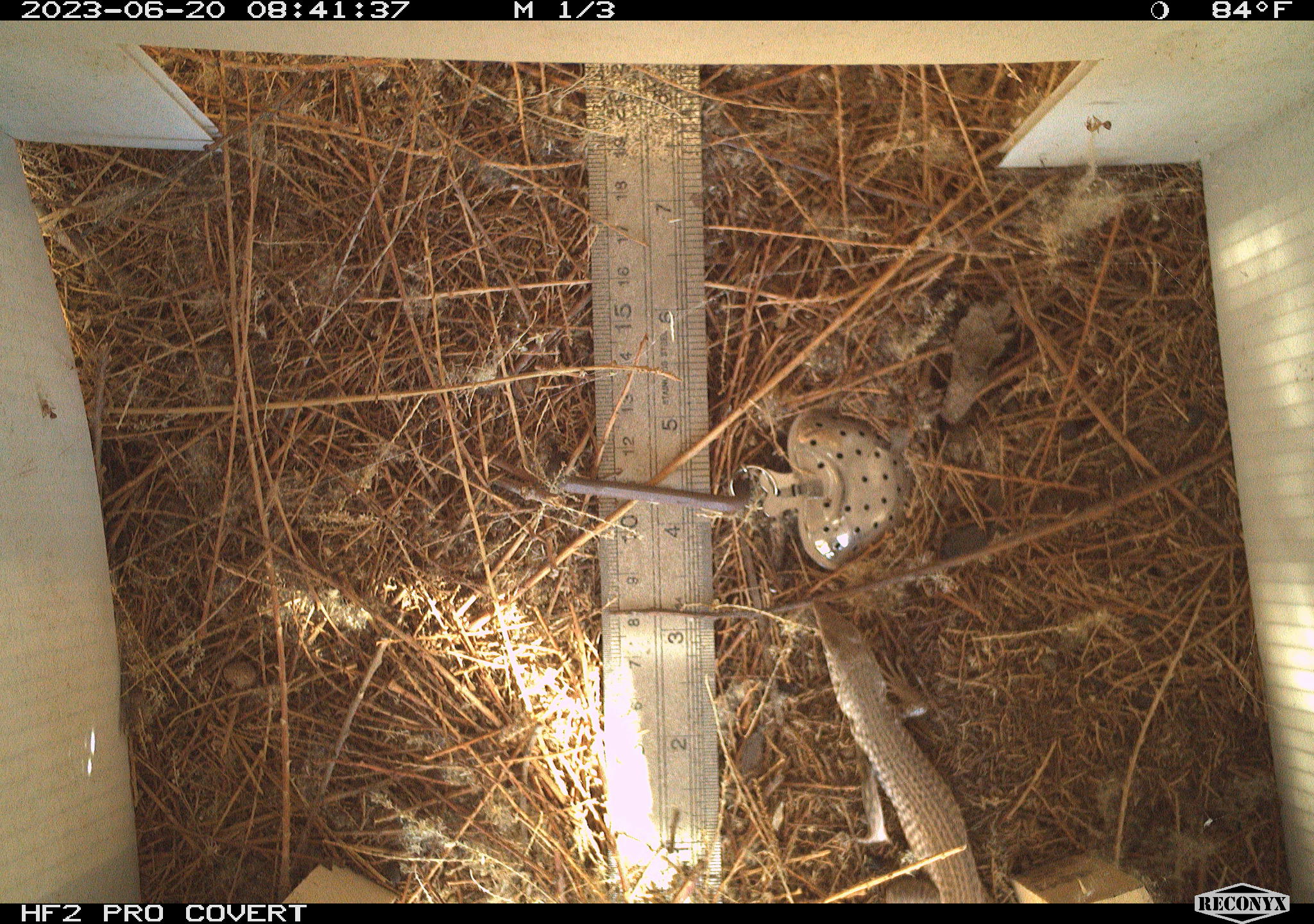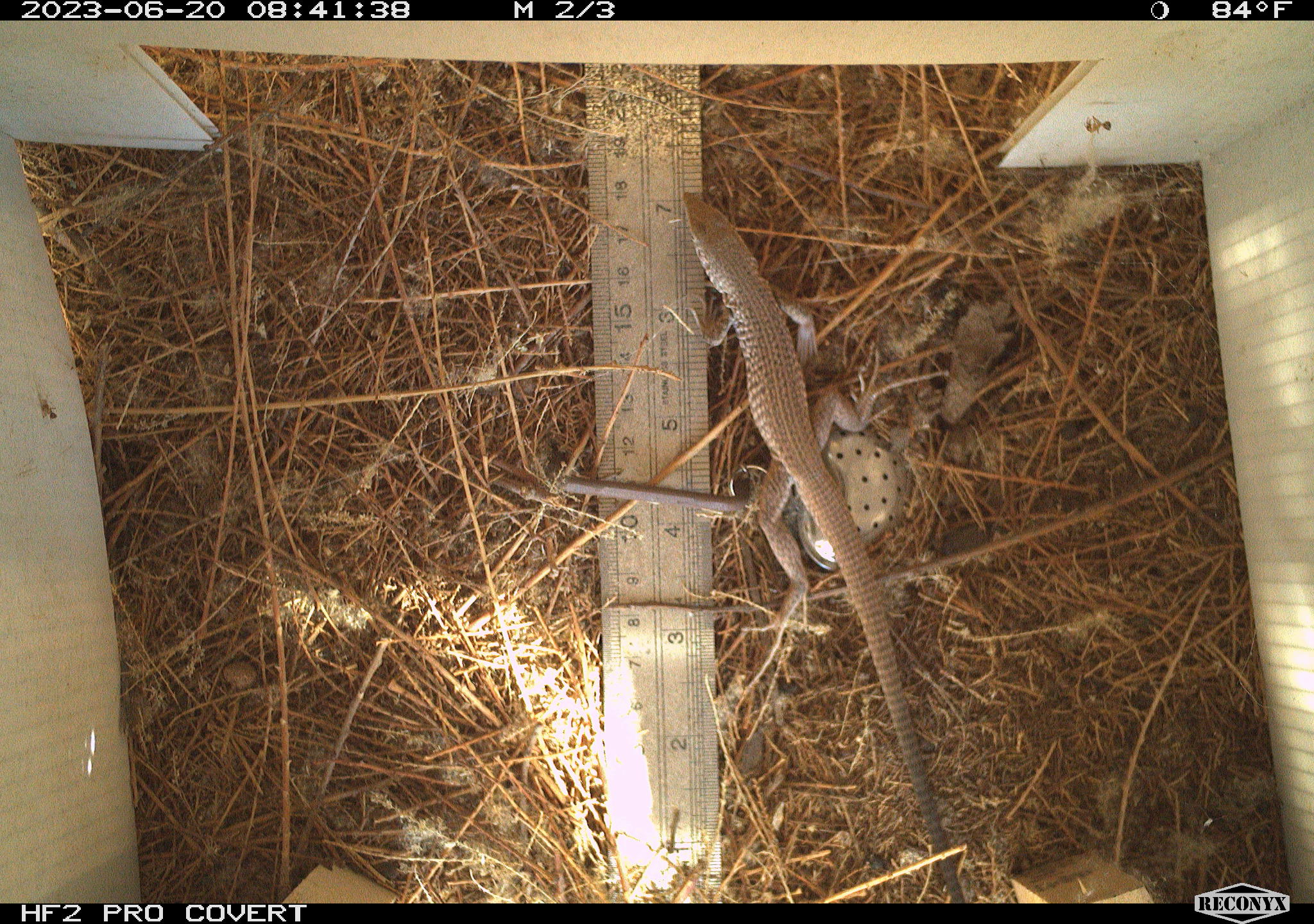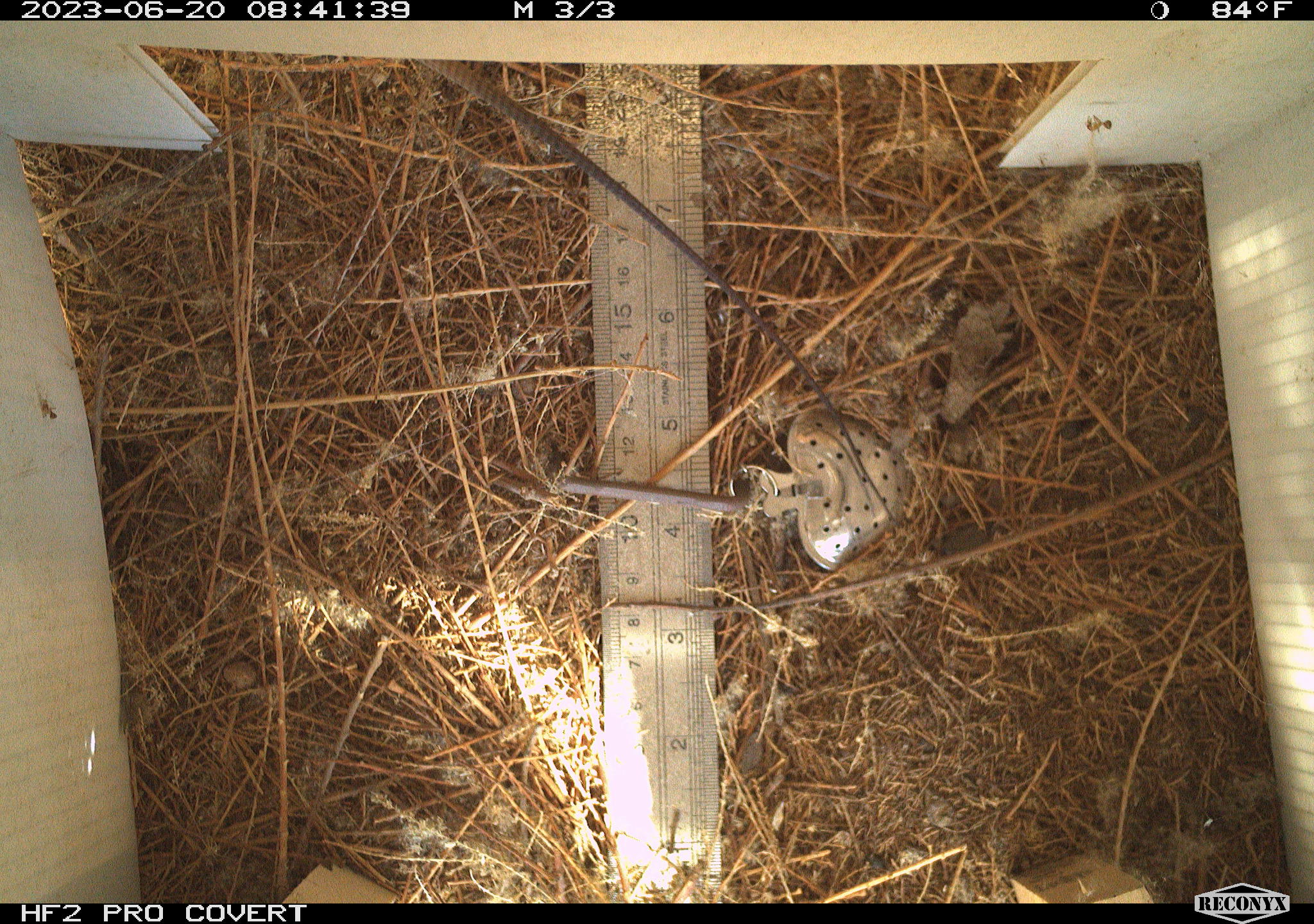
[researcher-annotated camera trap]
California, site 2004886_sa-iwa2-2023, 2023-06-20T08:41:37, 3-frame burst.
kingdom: Animalia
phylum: Chordata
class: Reptilia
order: Squamata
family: Teiidae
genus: Aspidoscelis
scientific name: Aspidoscelis tigris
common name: western whiptail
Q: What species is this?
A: Western whiptail (Aspidoscelis tigris).